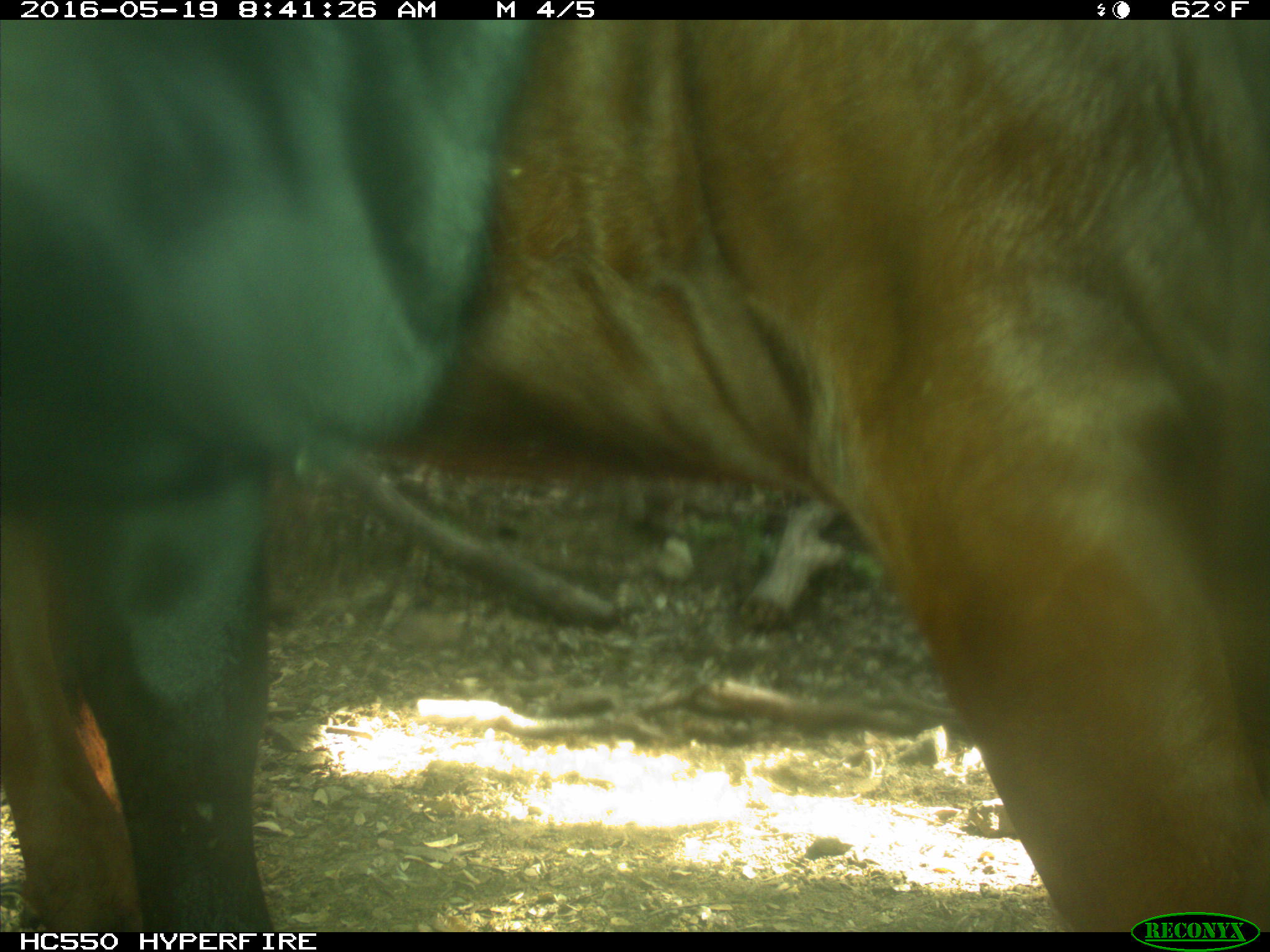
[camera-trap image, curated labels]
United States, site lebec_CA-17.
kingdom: Animalia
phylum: Chordata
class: Mammalia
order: Artiodactyla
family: Bovidae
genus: Bos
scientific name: Bos taurus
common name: domestic cow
Bos taurus (domestic cow).